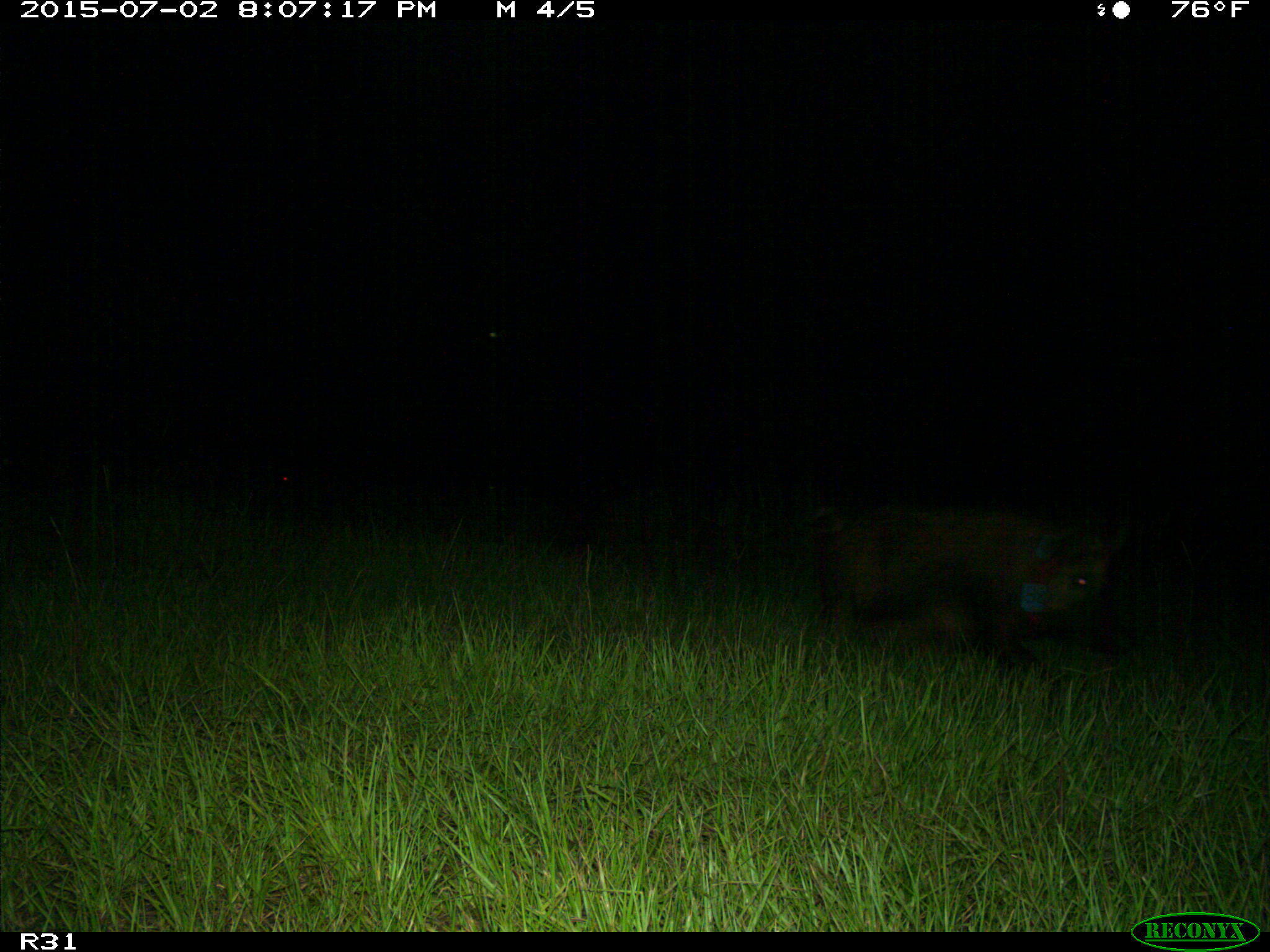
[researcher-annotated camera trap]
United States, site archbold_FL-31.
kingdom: Animalia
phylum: Chordata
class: Mammalia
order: Artiodactyla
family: Suidae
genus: Sus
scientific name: Sus scrofa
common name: wild boar